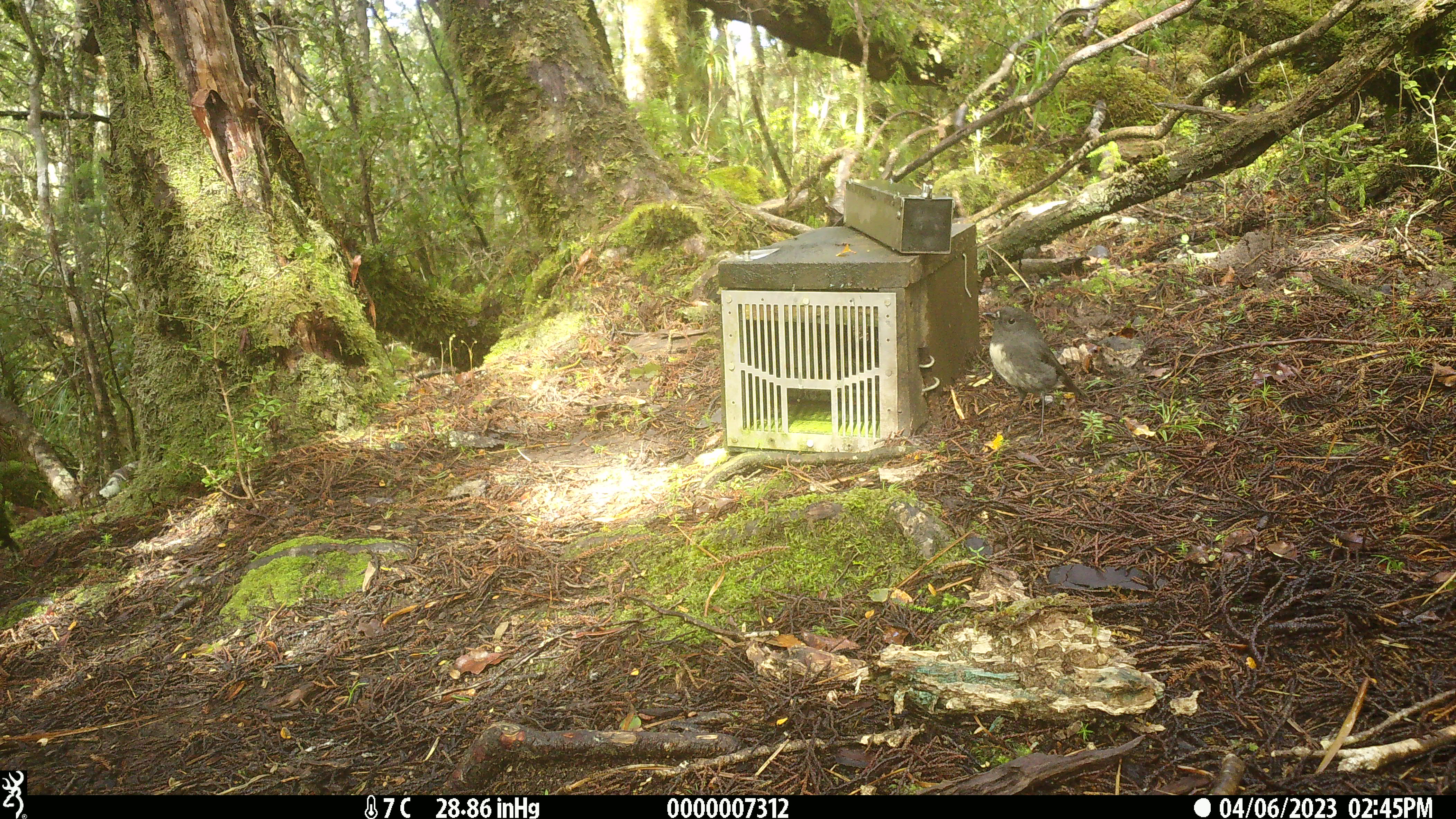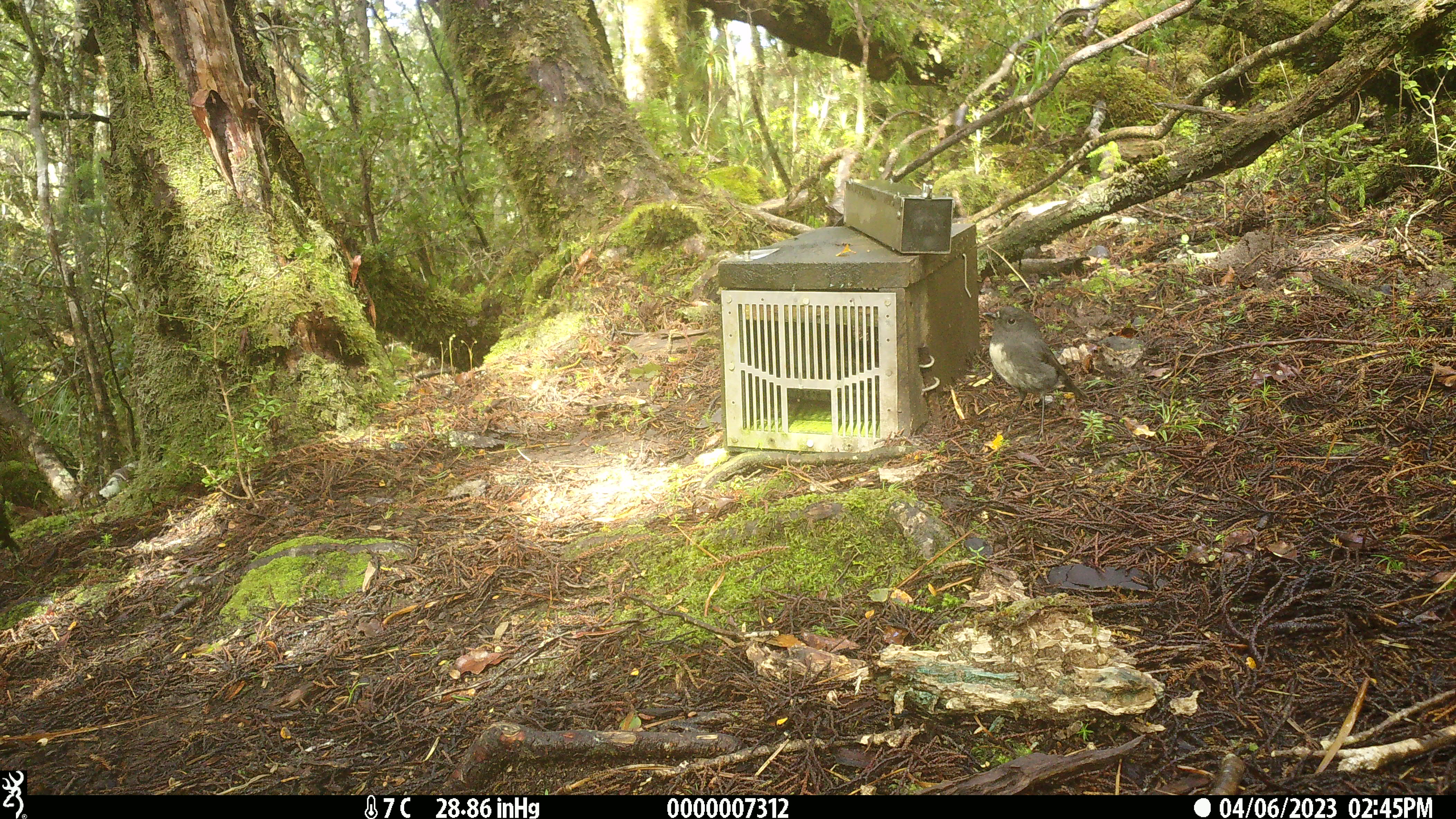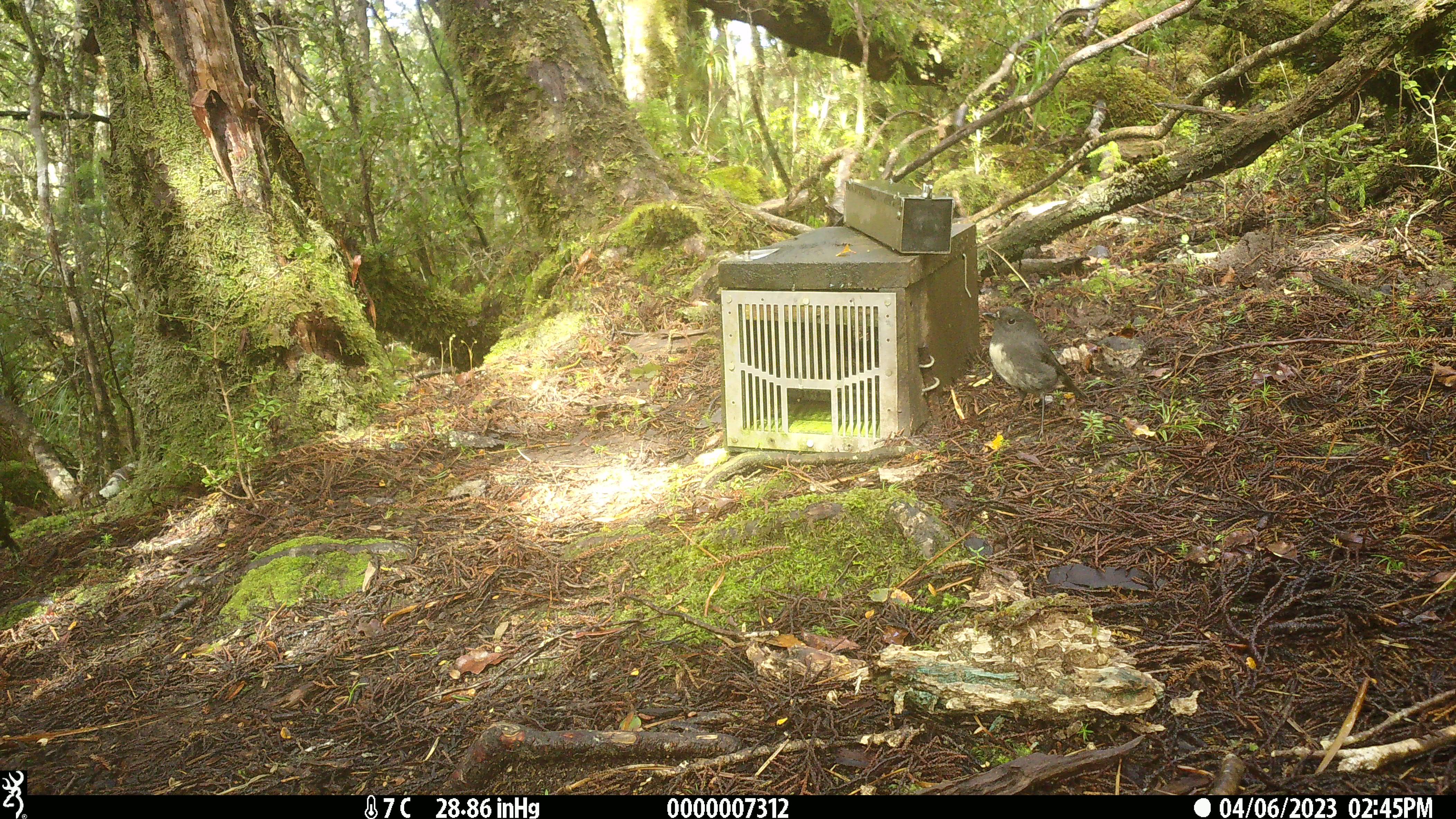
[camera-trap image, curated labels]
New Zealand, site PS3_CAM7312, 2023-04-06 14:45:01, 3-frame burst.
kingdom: Animalia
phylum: Chordata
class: Aves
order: Passeriformes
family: Petroicidae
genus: Petroica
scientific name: Petroica australis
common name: new zealand robin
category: robin